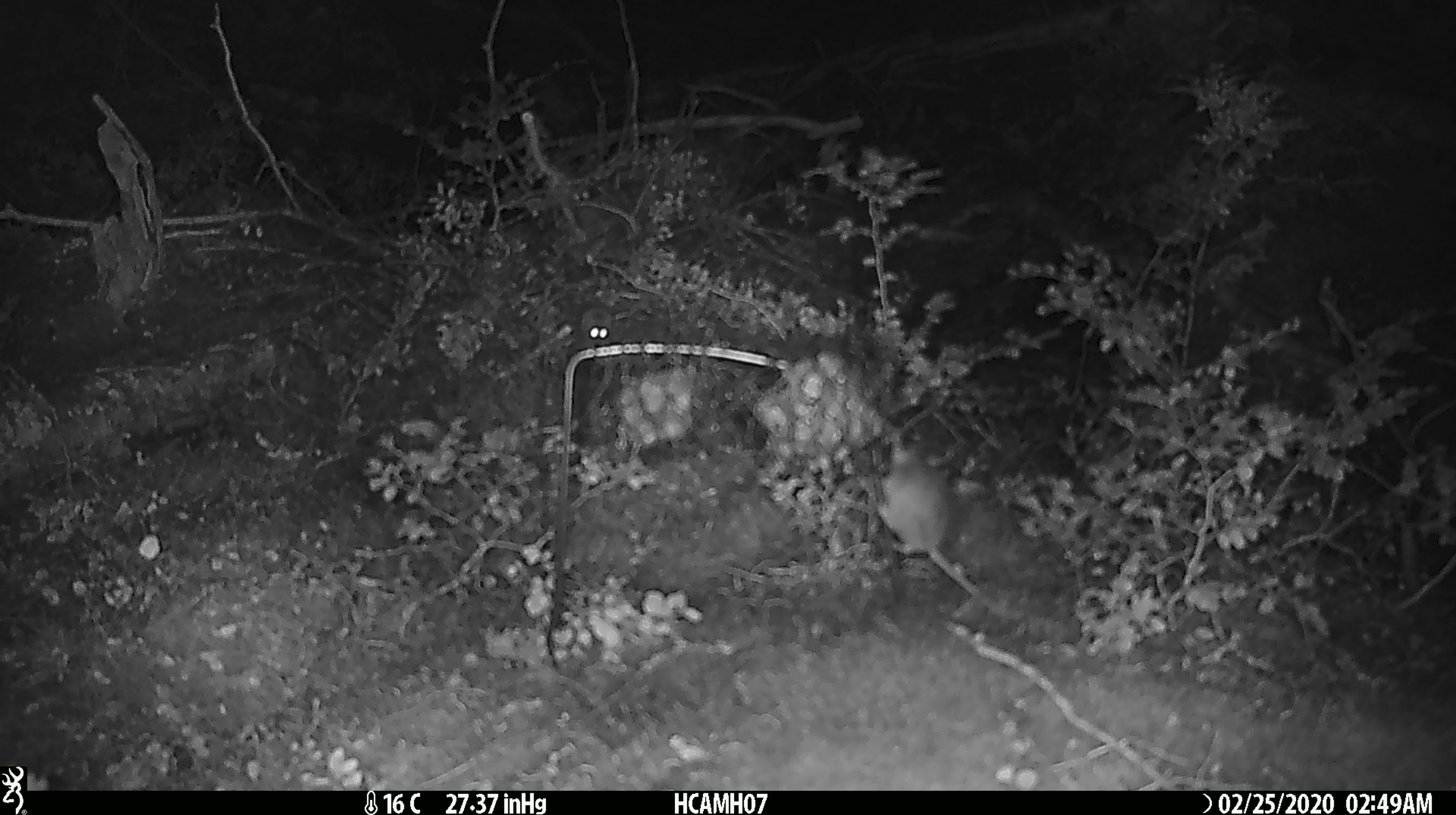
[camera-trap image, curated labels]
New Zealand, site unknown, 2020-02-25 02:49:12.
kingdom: Animalia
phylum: Chordata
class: Mammalia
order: Rodentia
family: Muridae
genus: Mus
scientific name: Mus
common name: mouse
Mouse (Mus).